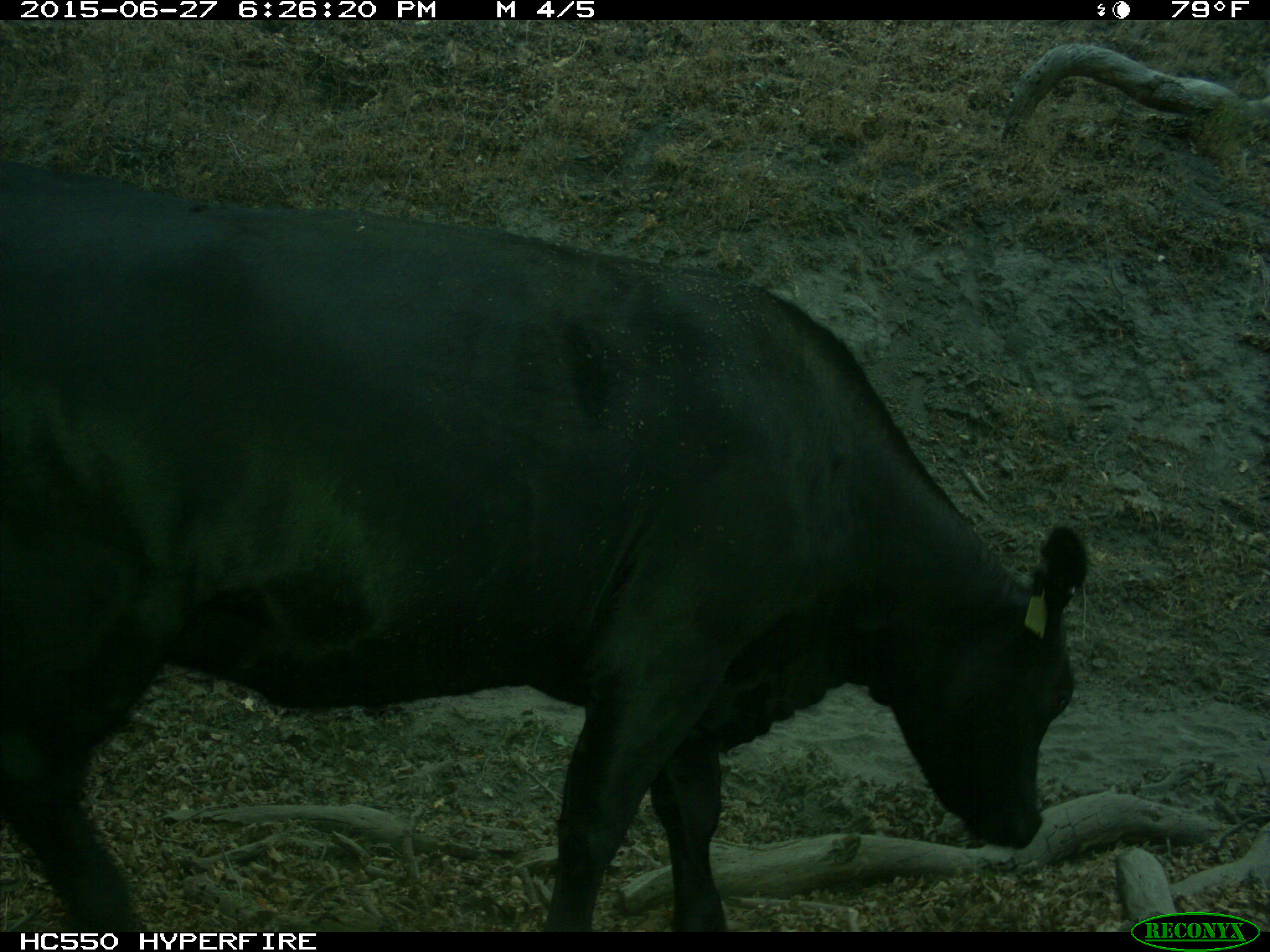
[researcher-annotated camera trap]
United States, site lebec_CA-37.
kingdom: Animalia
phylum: Chordata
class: Mammalia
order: Artiodactyla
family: Bovidae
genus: Bos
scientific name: Bos taurus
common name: domestic cow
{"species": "Bos taurus (domestic cow)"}